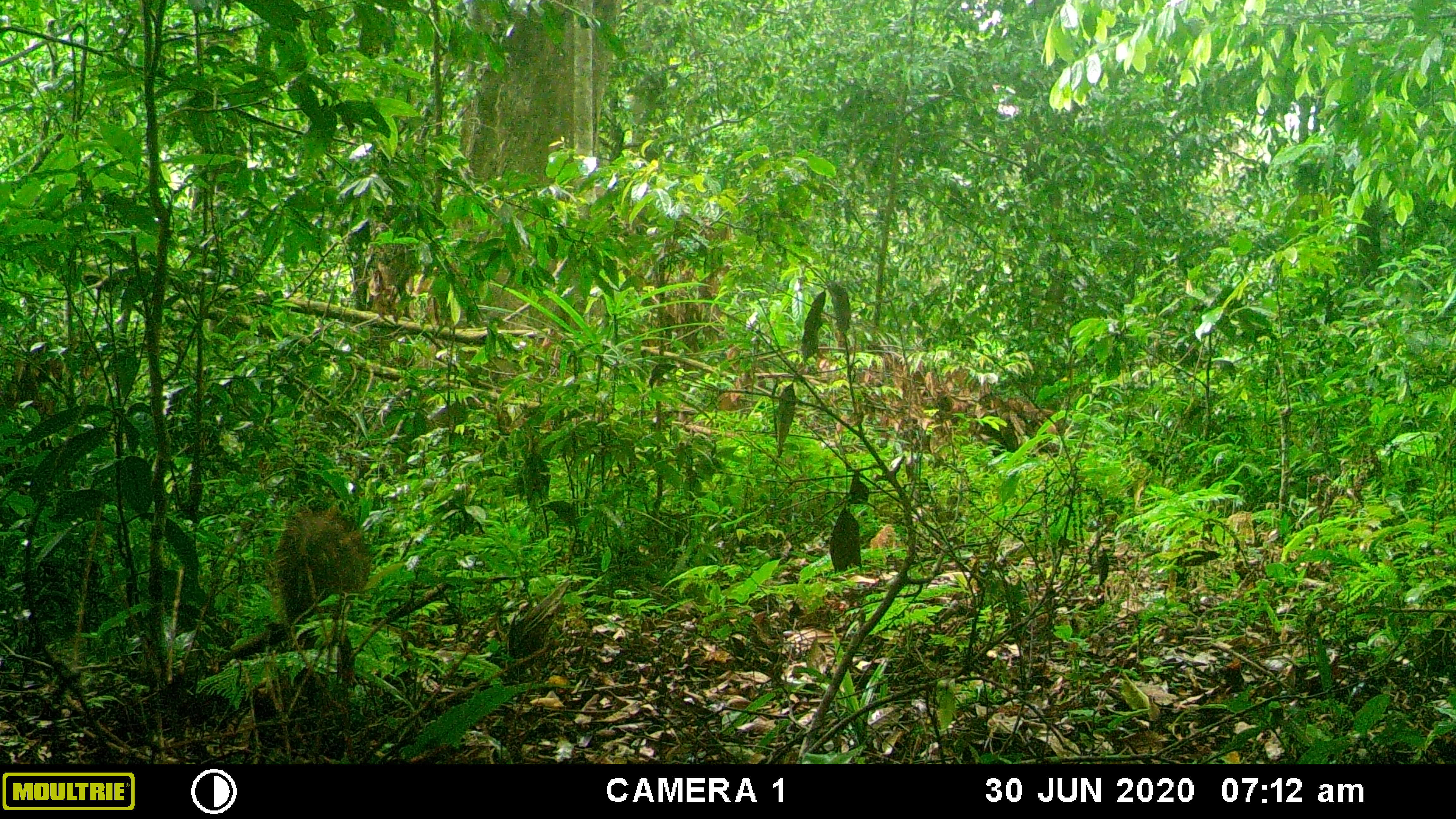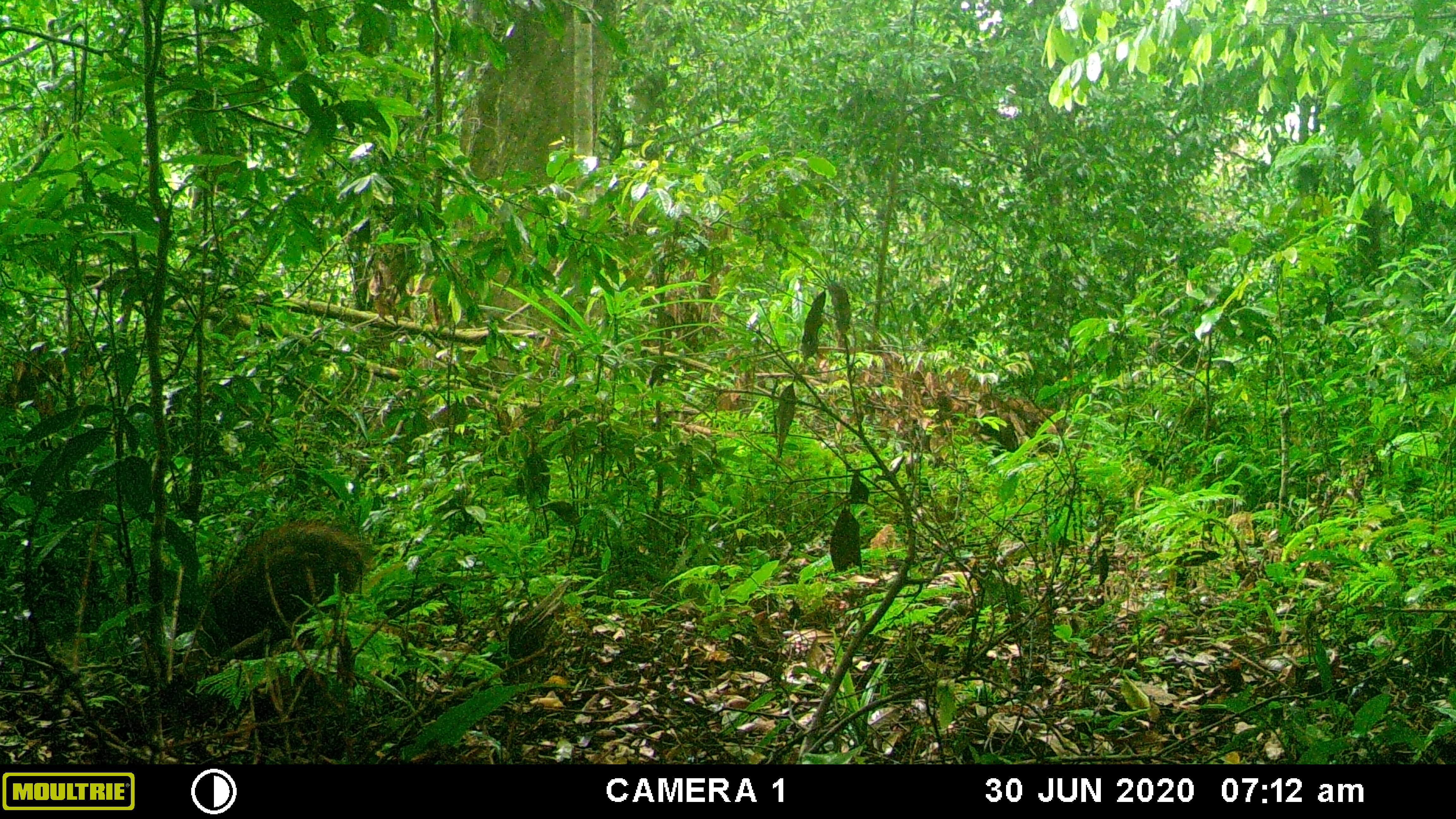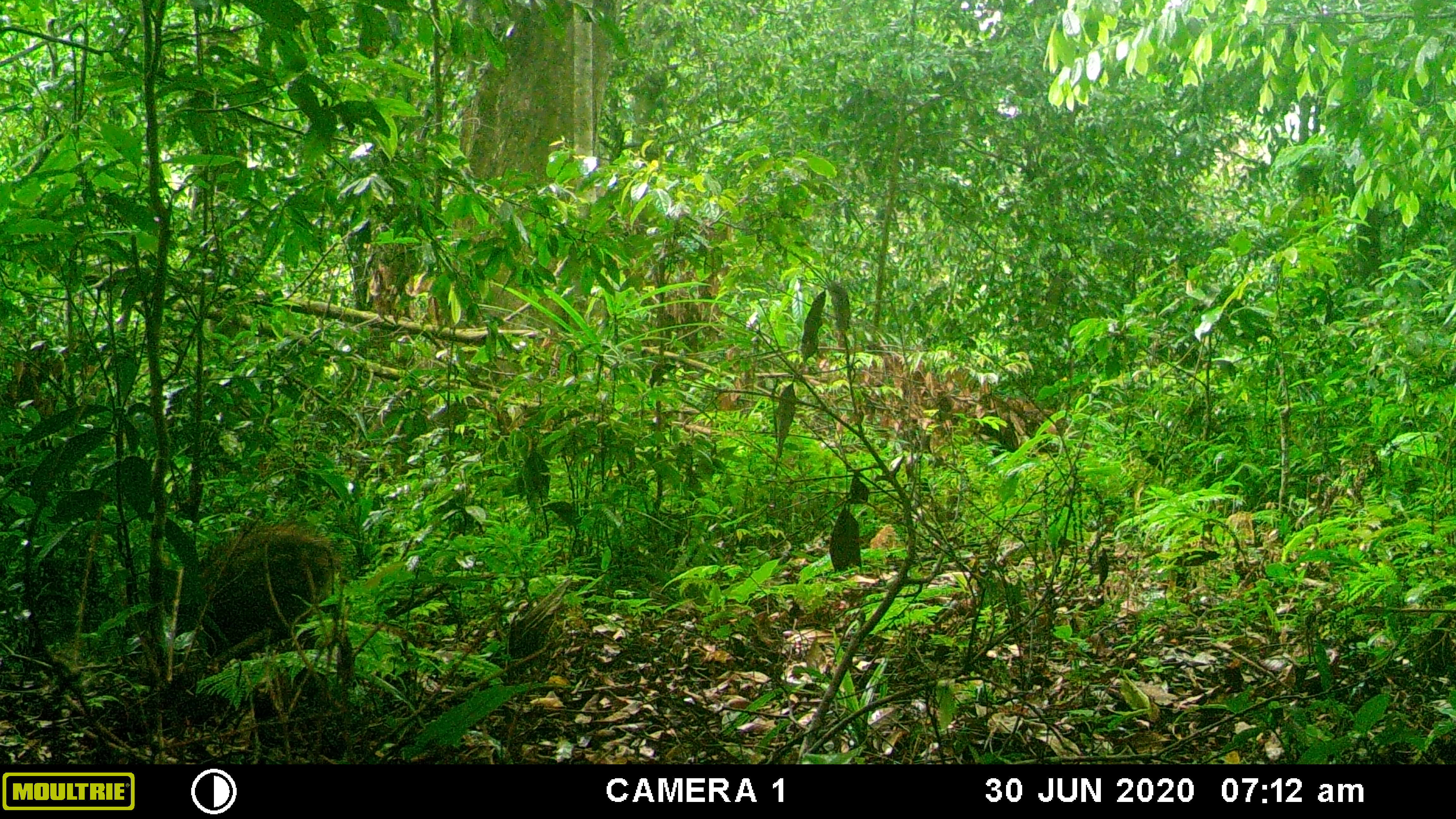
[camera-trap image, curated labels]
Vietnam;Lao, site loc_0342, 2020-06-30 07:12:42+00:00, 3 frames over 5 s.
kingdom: Animalia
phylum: Chordata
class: Mammalia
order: Artiodactyla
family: Suidae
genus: Sus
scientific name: Sus scrofa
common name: eurasian wild pig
Eurasian wild pig (Sus scrofa). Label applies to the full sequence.